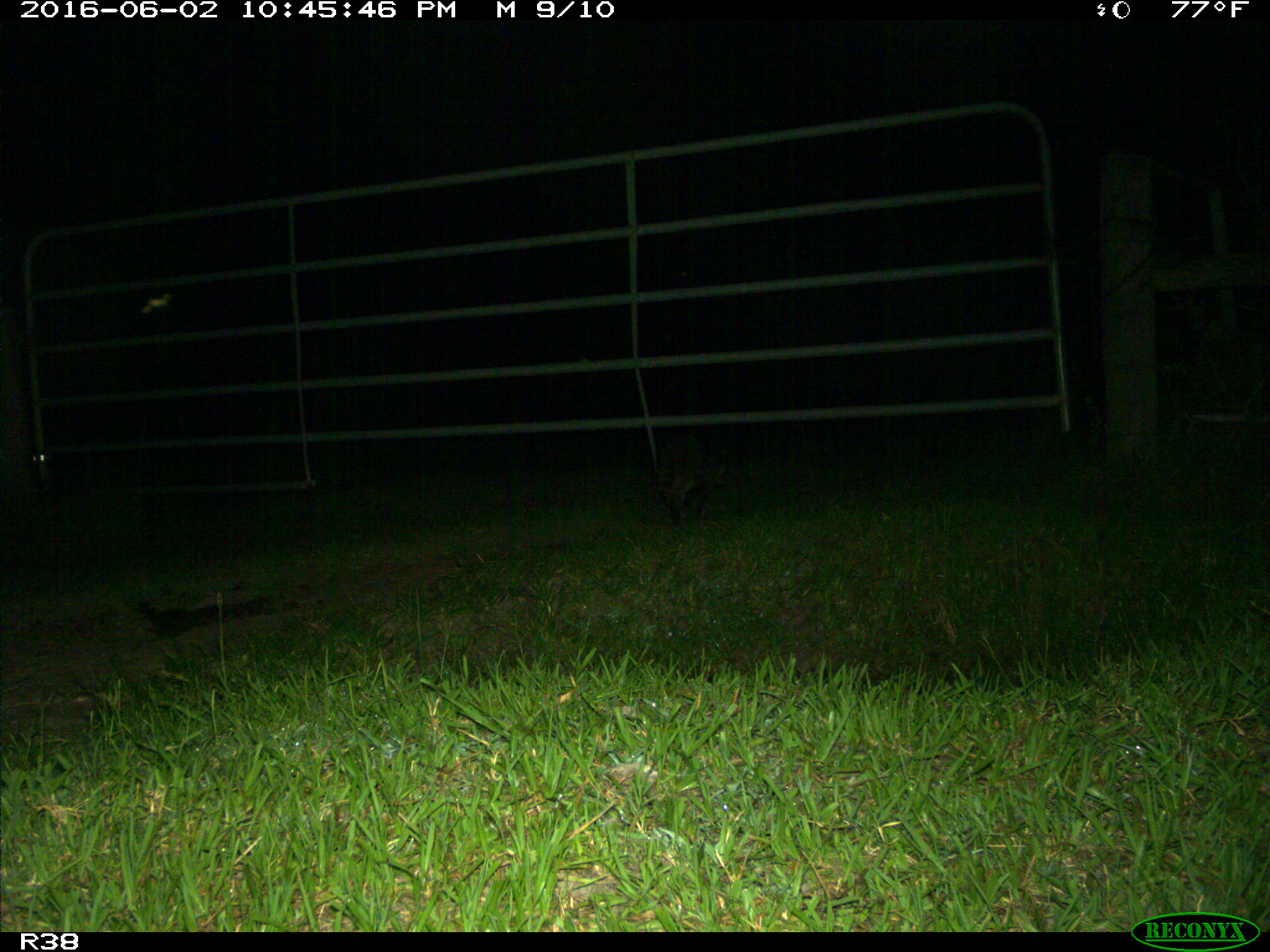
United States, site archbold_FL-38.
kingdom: Animalia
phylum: Chordata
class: Mammalia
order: Carnivora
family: Procyonidae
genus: Procyon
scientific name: Procyon lotor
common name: common raccoon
Procyon lotor (common raccoon).